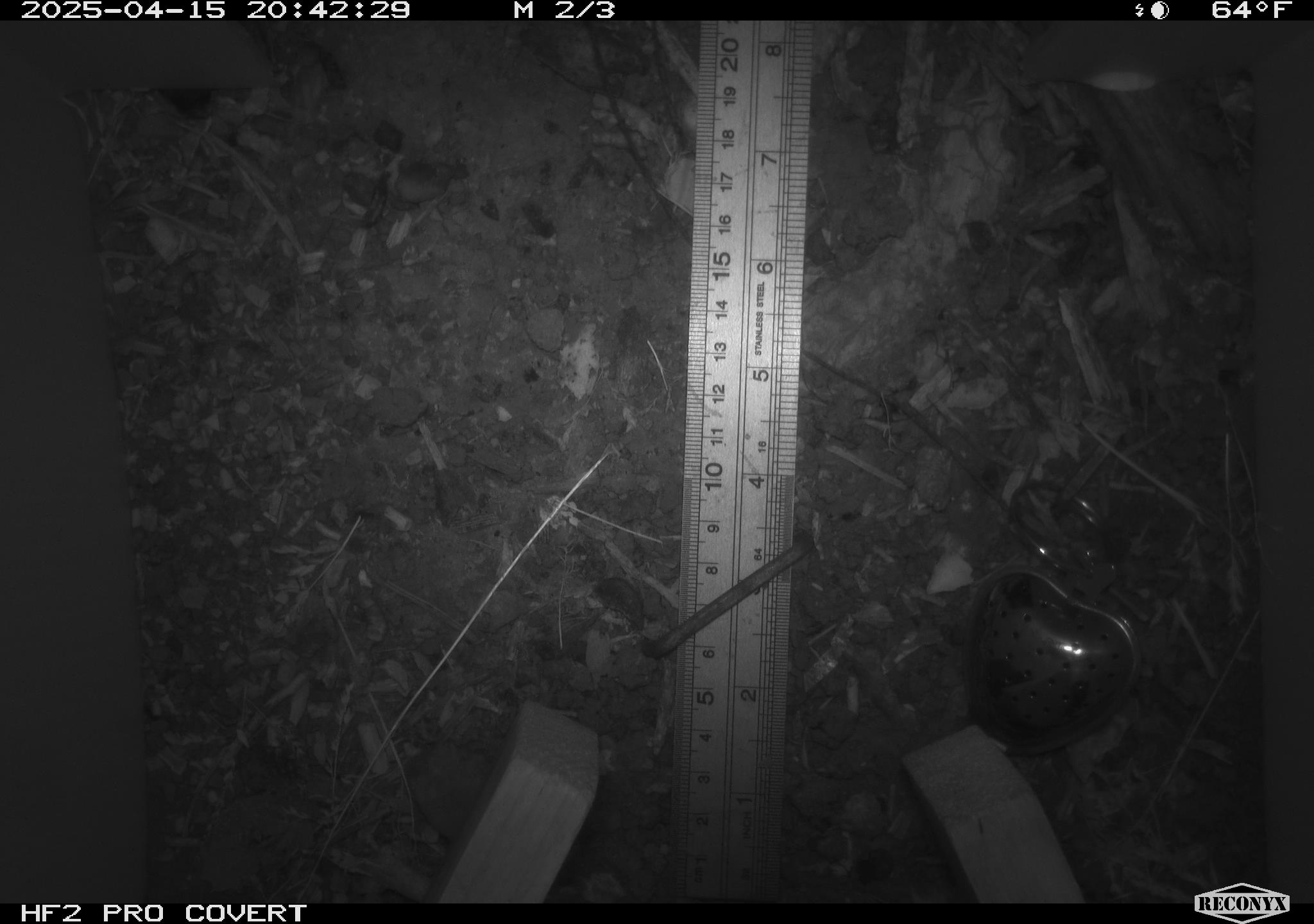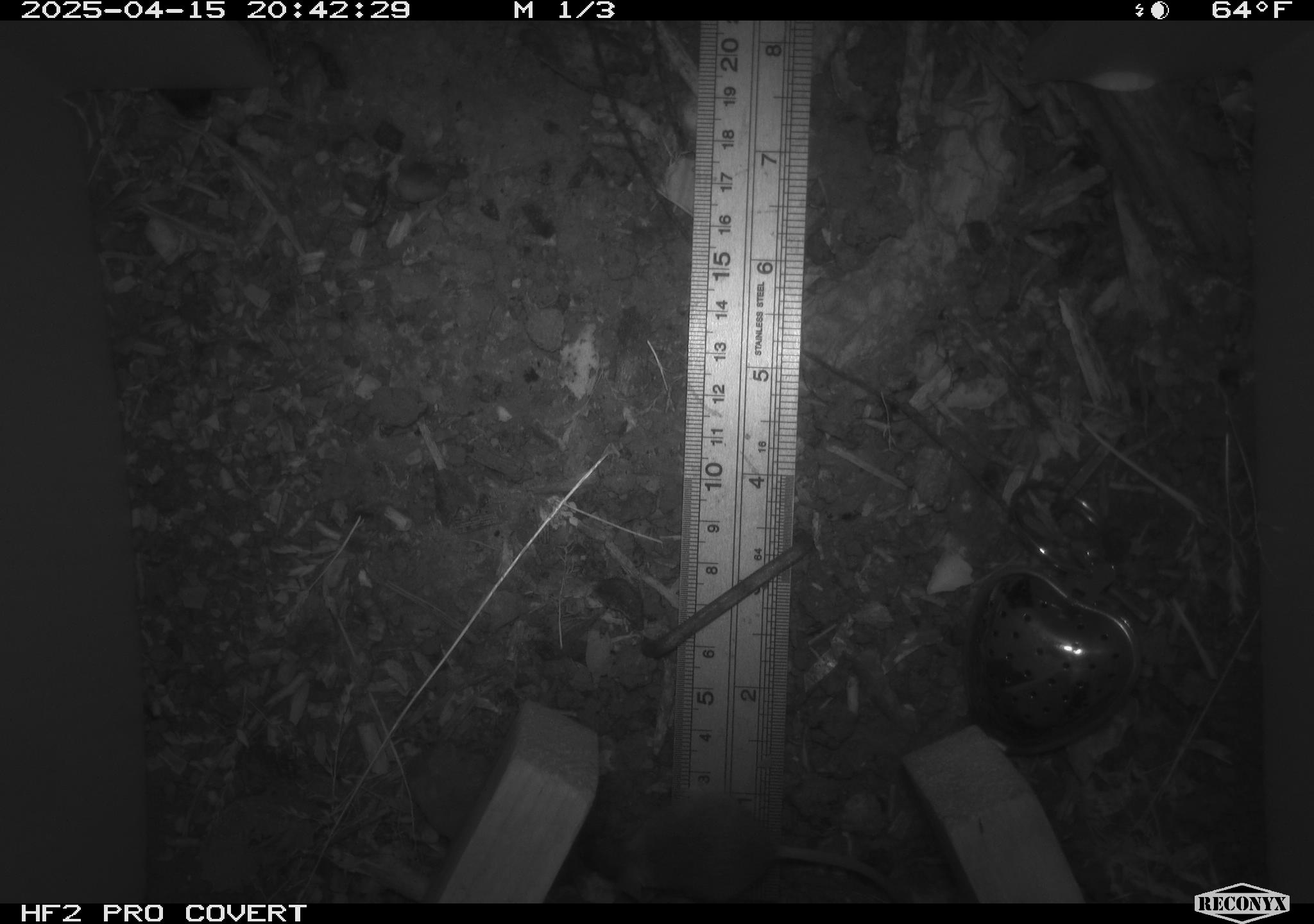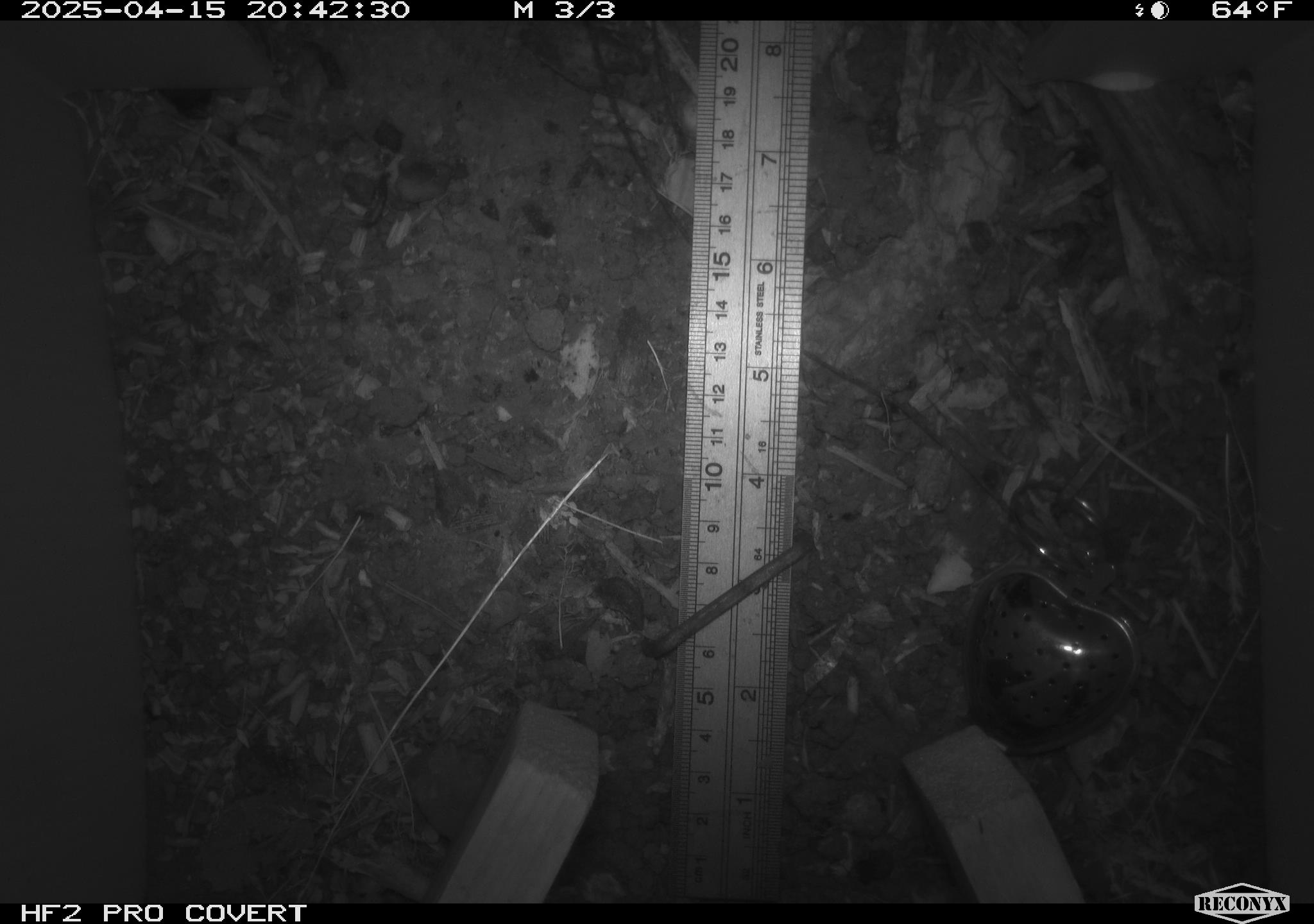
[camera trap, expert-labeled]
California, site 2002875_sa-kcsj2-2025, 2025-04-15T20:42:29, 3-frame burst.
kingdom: Animalia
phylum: Chordata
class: Mammalia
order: Rodentia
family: Muridae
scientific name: Muridae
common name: murids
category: muridae family